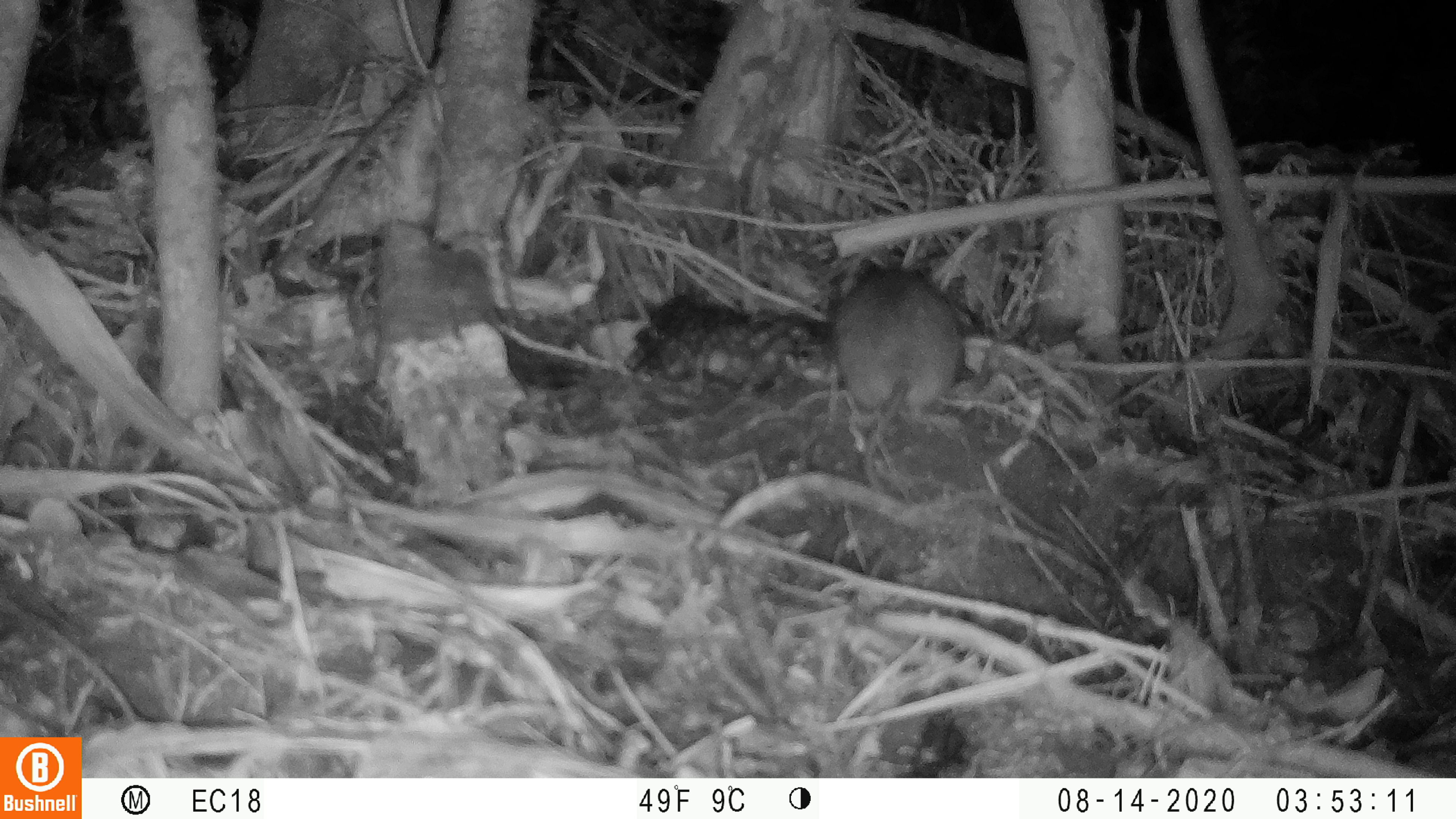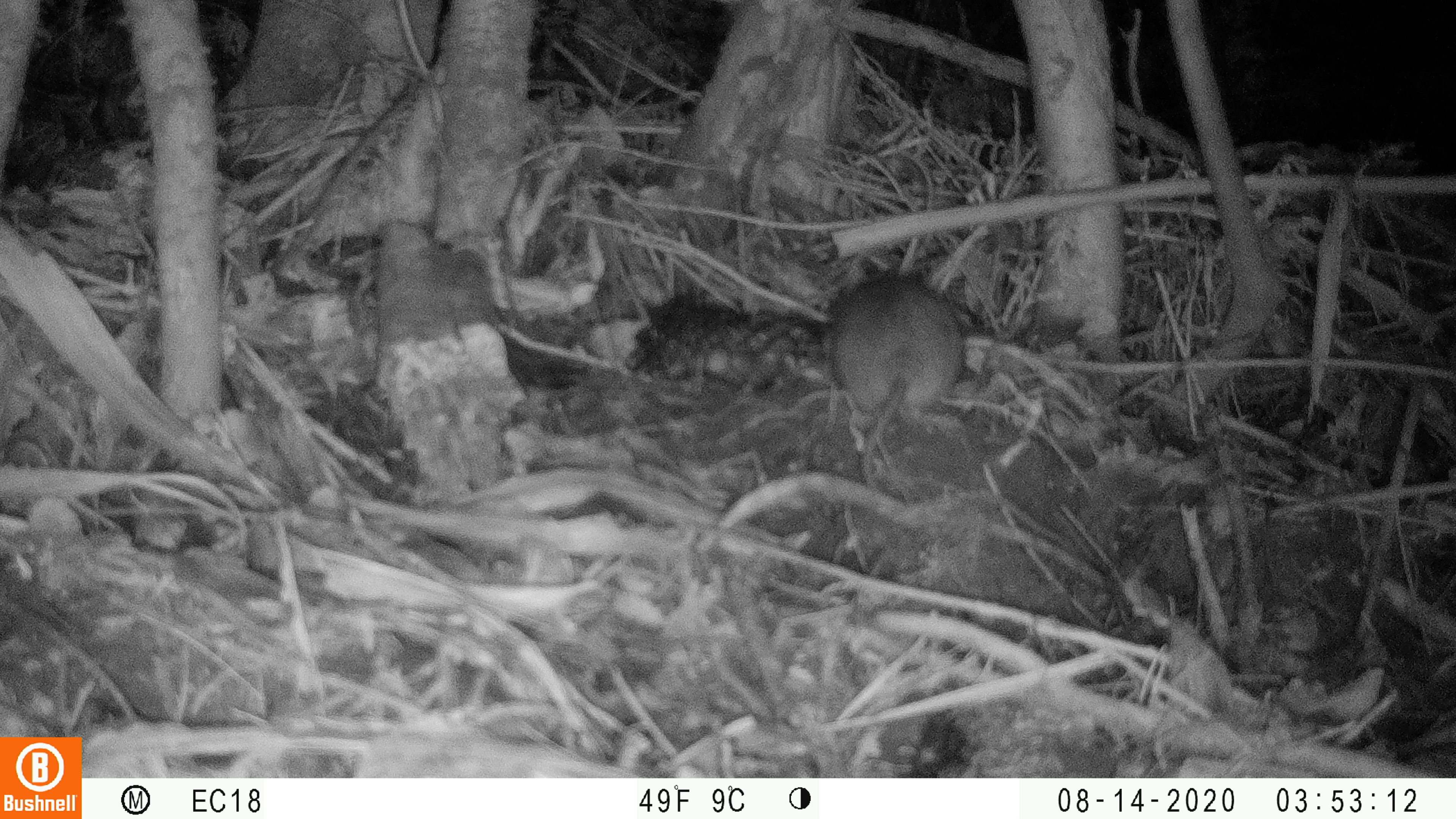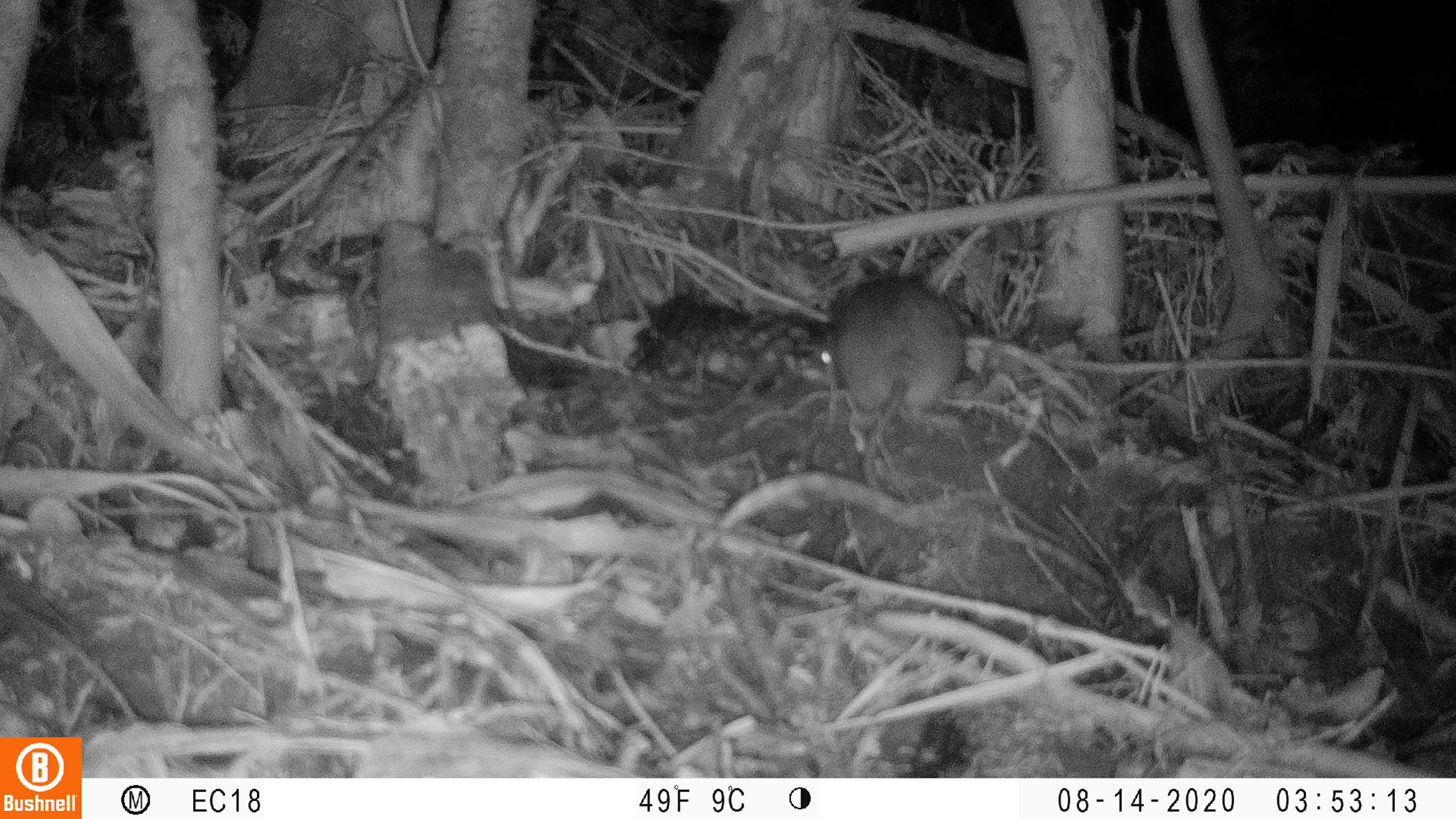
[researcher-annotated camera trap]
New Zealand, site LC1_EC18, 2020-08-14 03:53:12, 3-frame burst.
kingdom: Animalia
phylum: Chordata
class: Mammalia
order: Rodentia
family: Muridae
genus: Rattus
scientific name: Rattus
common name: rat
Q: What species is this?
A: Rat (Rattus).